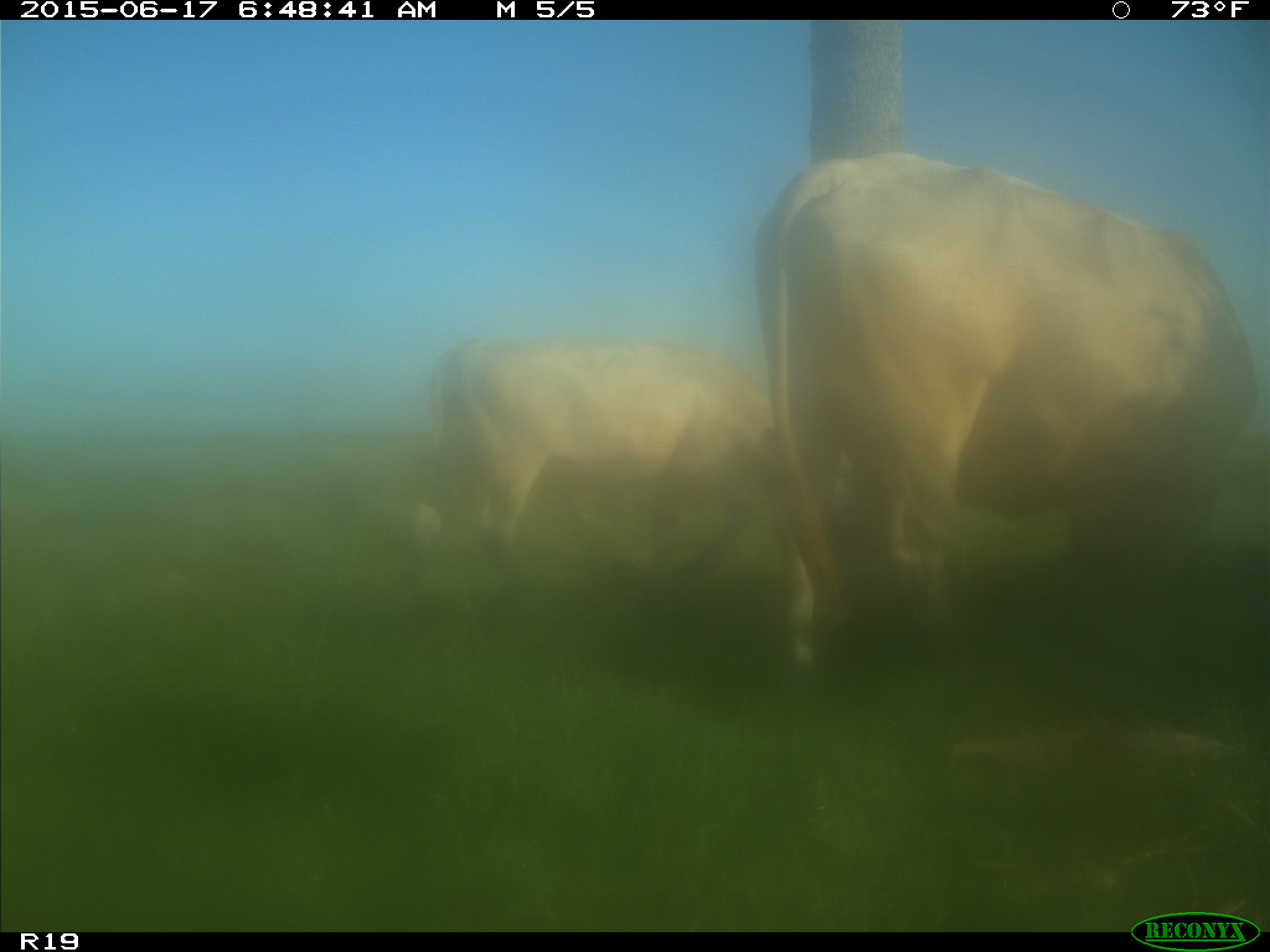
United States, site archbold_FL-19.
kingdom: Animalia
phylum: Chordata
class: Mammalia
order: Artiodactyla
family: Bovidae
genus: Bos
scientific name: Bos taurus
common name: domestic cow